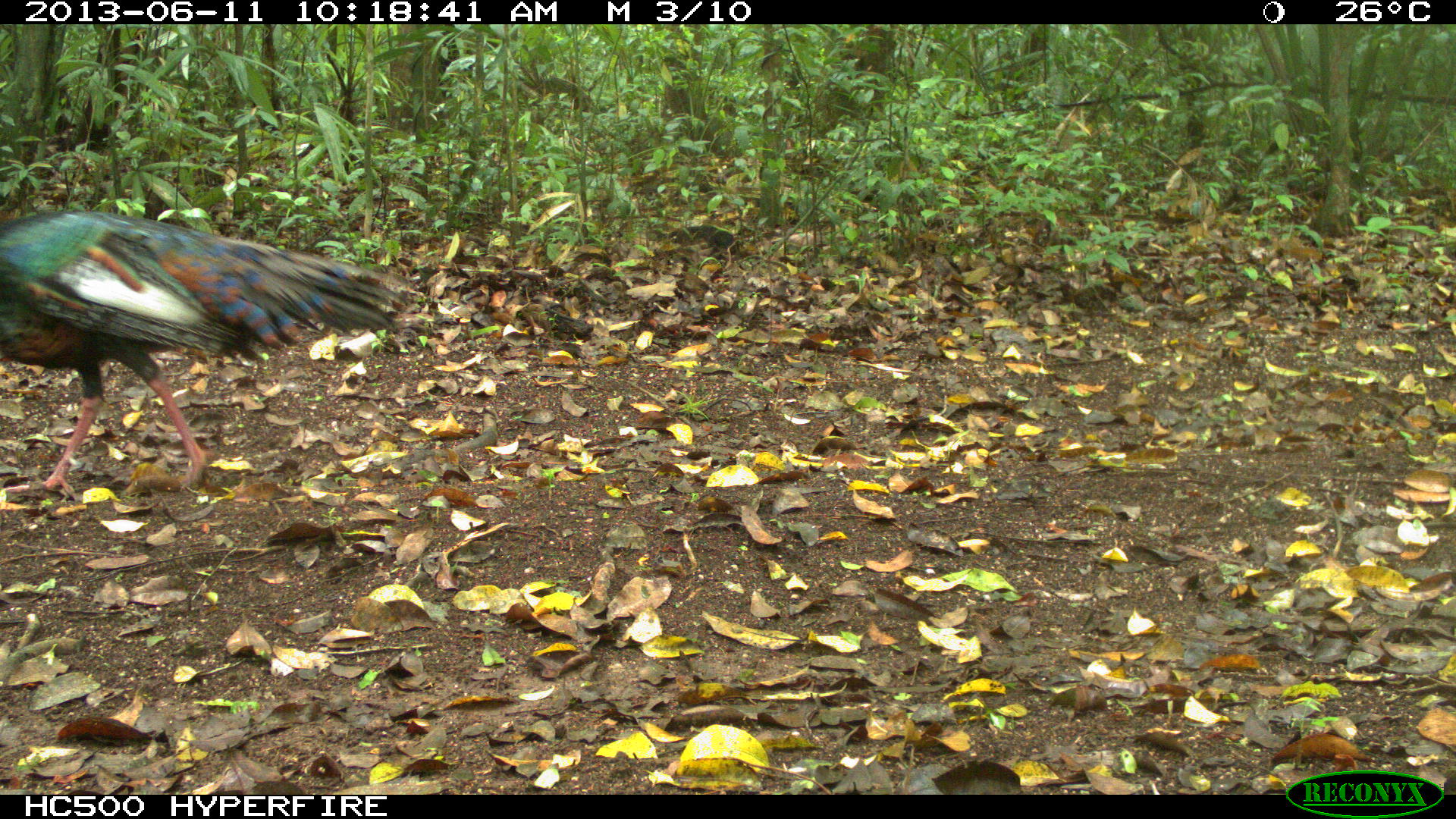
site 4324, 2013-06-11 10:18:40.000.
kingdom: Animalia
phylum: Chordata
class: Aves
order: Galliformes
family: Phasianidae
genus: Meleagris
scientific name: Meleagris ocellata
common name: ocellated turkey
Meleagris ocellata (ocellated turkey), count 1, sex male.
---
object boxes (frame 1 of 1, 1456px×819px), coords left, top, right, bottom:
meleagris ocellata: 2, 205, 413, 500